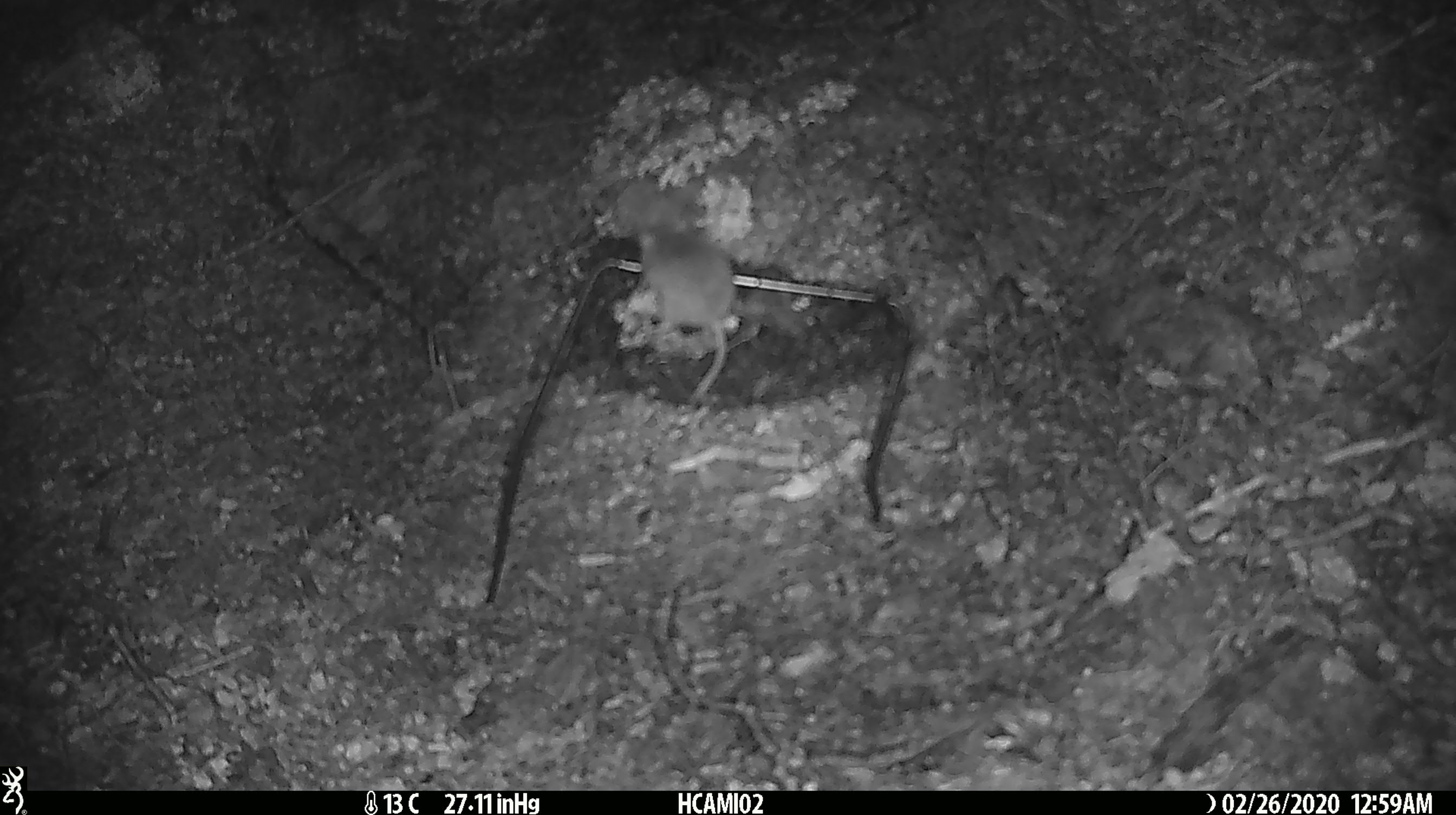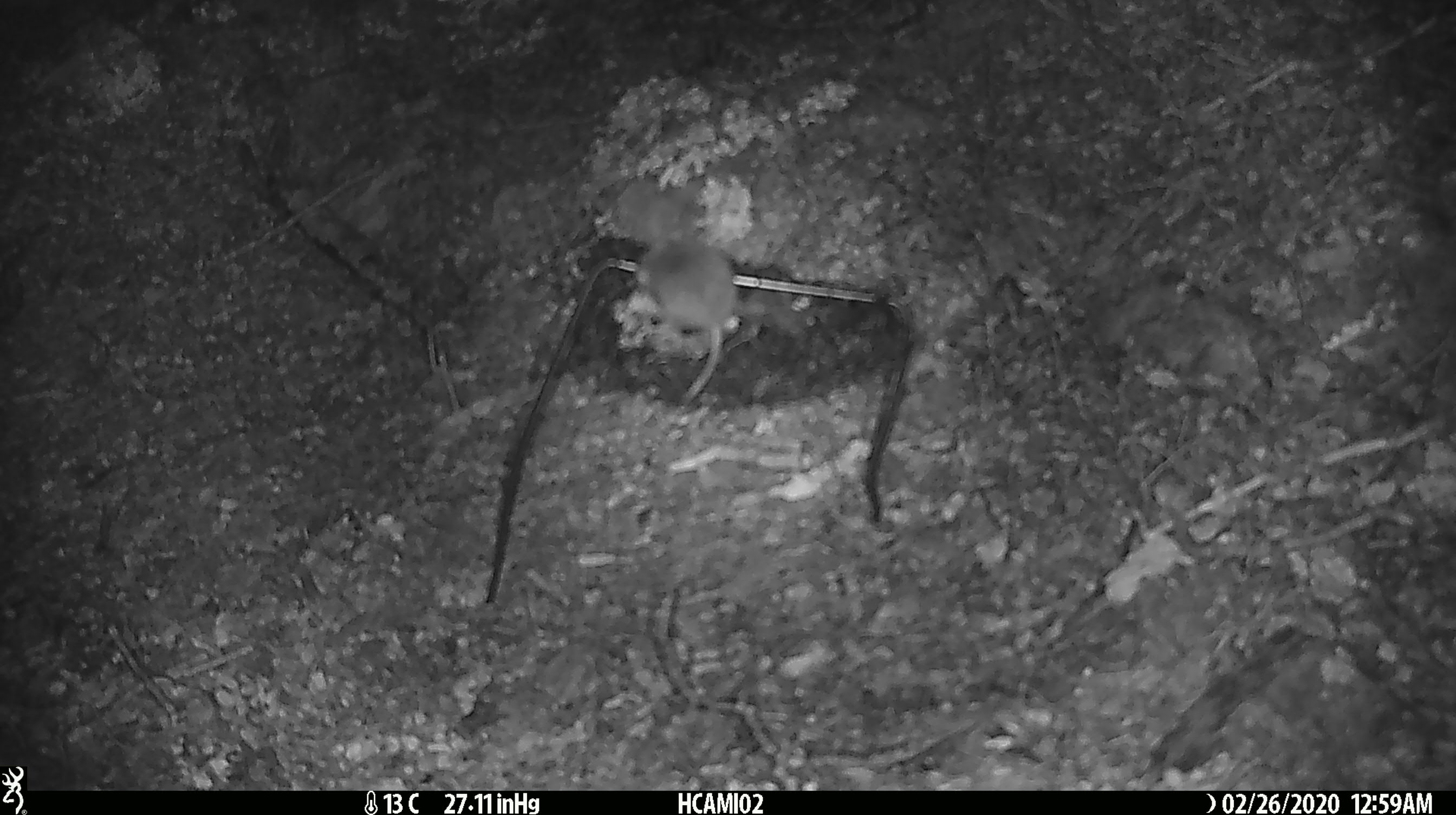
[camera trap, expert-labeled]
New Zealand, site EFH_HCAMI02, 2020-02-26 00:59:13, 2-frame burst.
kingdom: Animalia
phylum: Chordata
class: Mammalia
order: Rodentia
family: Muridae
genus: Mus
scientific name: Mus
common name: mouse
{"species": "mouse (Mus)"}